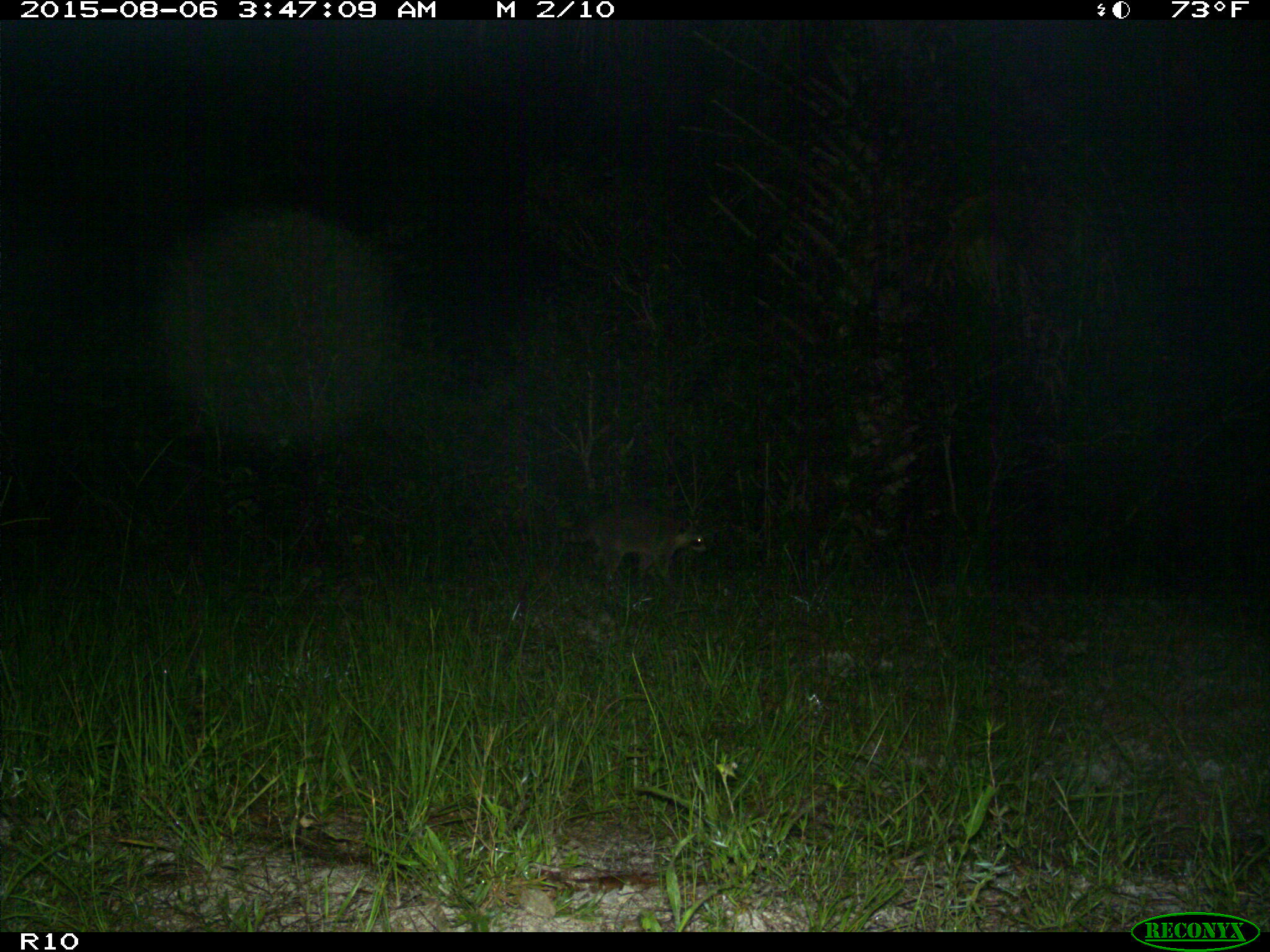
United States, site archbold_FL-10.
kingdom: Animalia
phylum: Chordata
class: Mammalia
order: Carnivora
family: Procyonidae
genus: Procyon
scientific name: Procyon lotor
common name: common raccoon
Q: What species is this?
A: Procyon lotor (common raccoon).